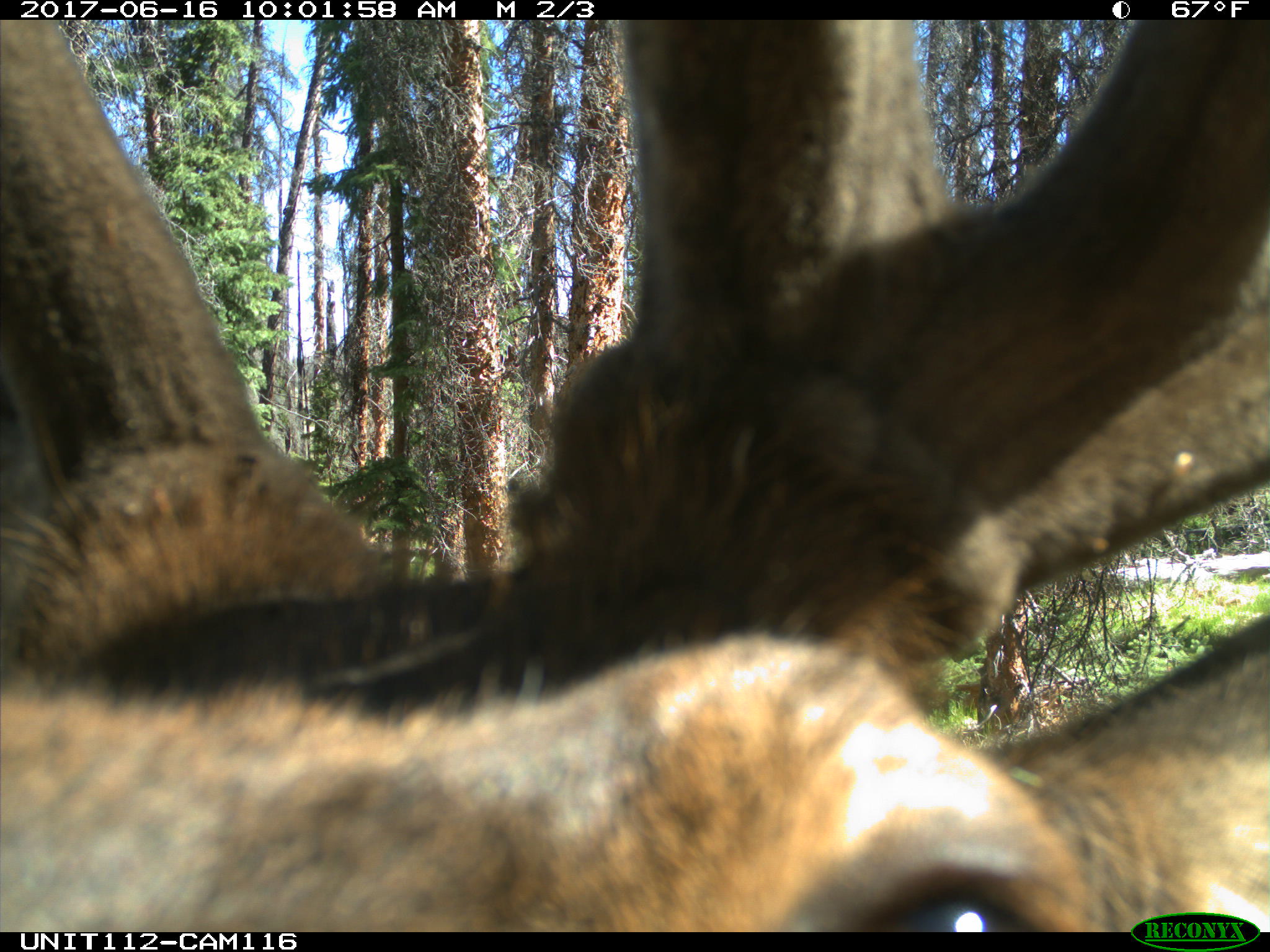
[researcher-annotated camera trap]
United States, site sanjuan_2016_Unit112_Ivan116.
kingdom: Animalia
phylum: Chordata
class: Mammalia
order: Artiodactyla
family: Cervidae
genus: Cervus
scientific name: Cervus elaphus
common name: red deer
Cervus elaphus (red deer).